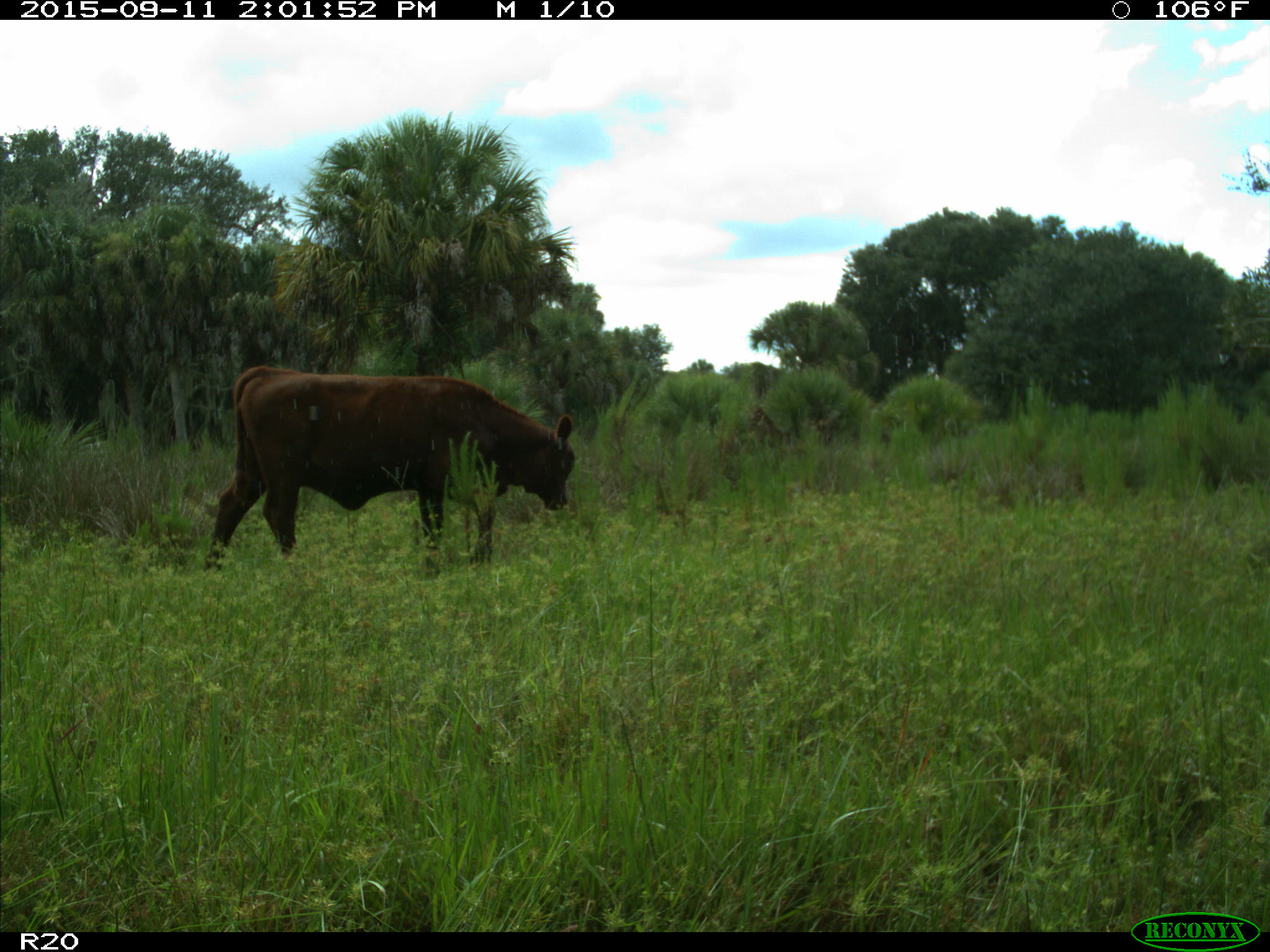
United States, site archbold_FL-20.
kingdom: Animalia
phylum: Chordata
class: Mammalia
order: Artiodactyla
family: Bovidae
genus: Bos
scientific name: Bos taurus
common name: domestic cow